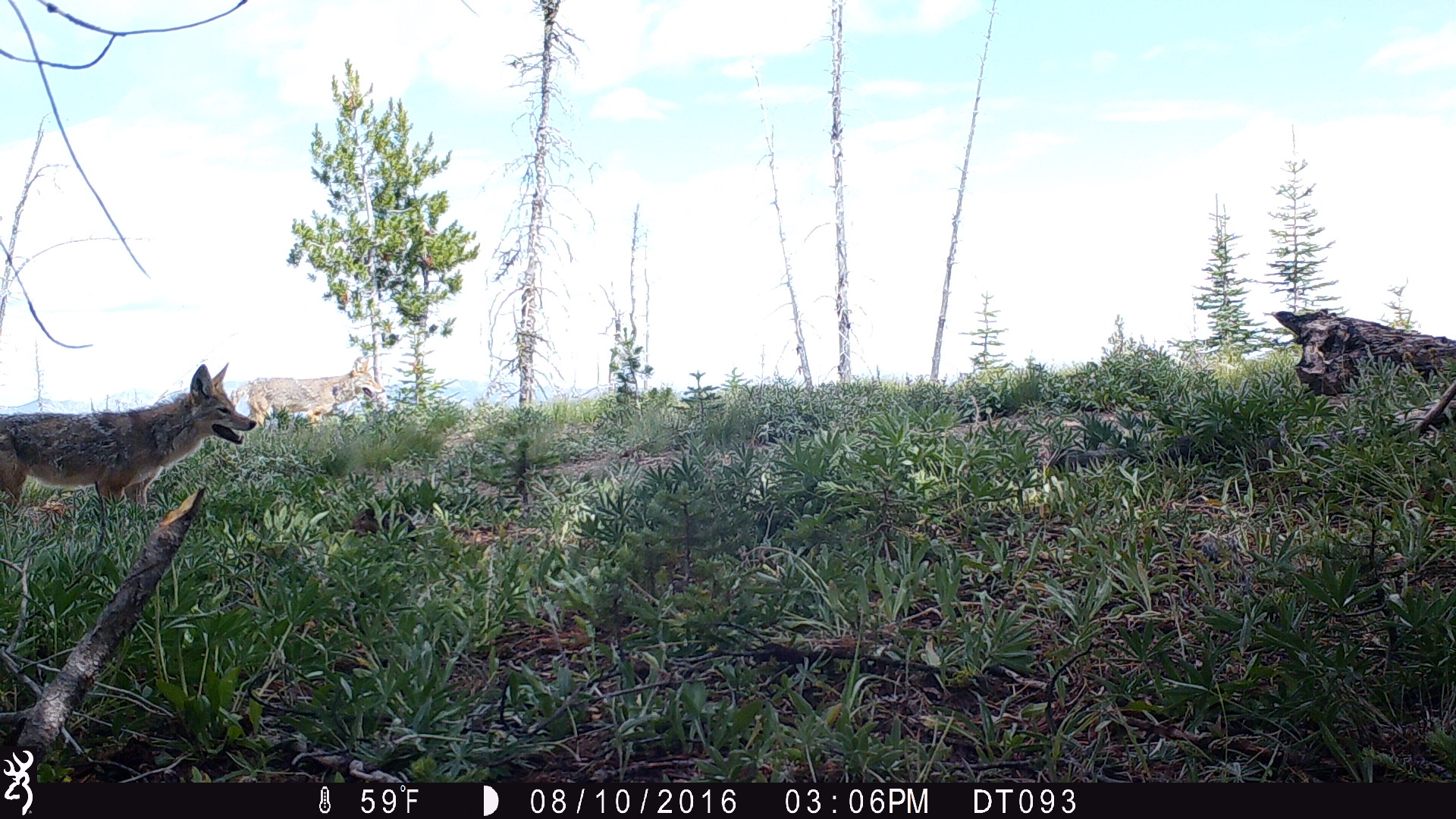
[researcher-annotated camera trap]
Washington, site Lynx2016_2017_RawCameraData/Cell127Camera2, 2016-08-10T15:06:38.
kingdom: Animalia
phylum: Chordata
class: Mammalia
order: Carnivora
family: Canidae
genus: Canis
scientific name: Canis latrans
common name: coyote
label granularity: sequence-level